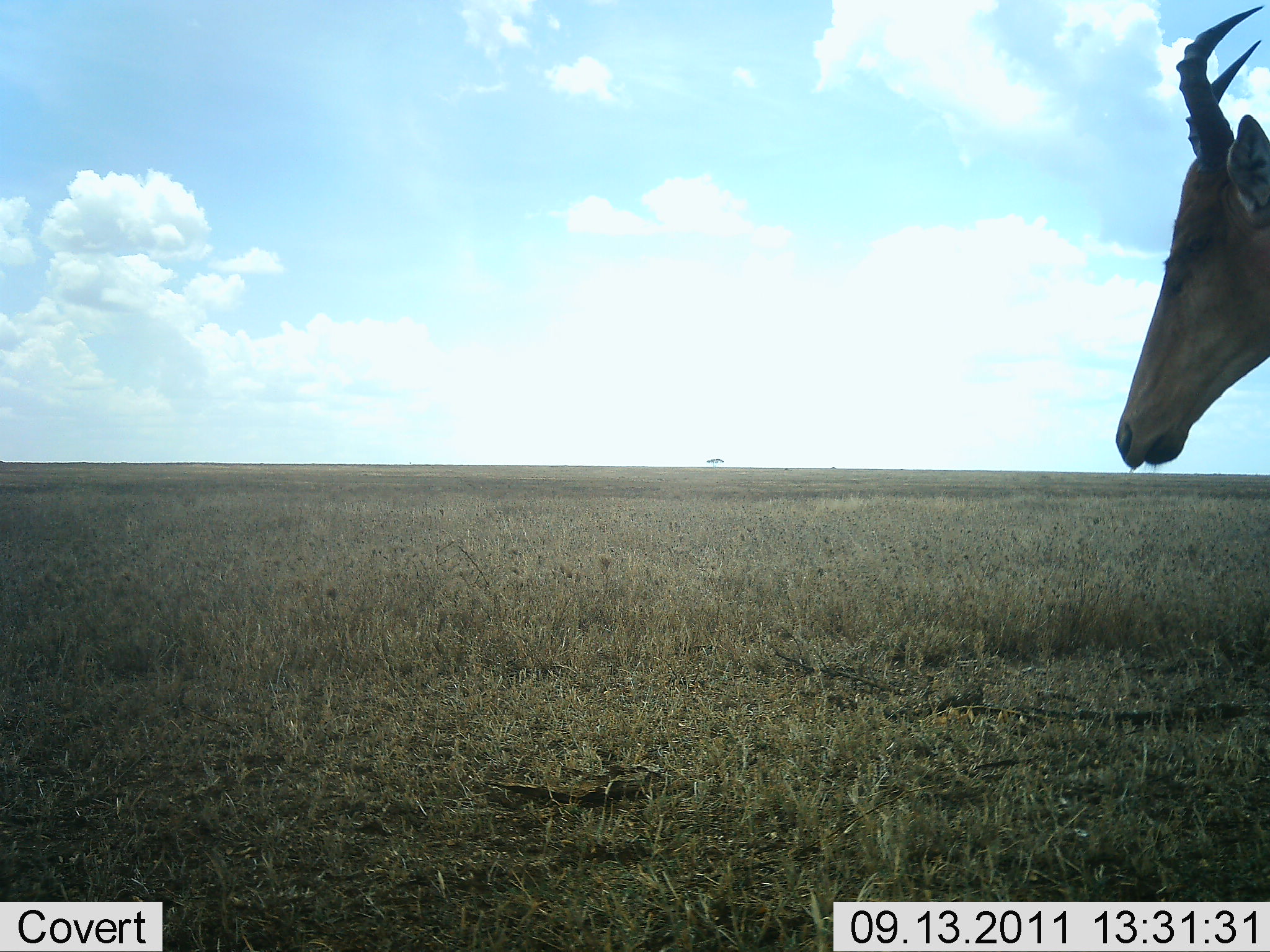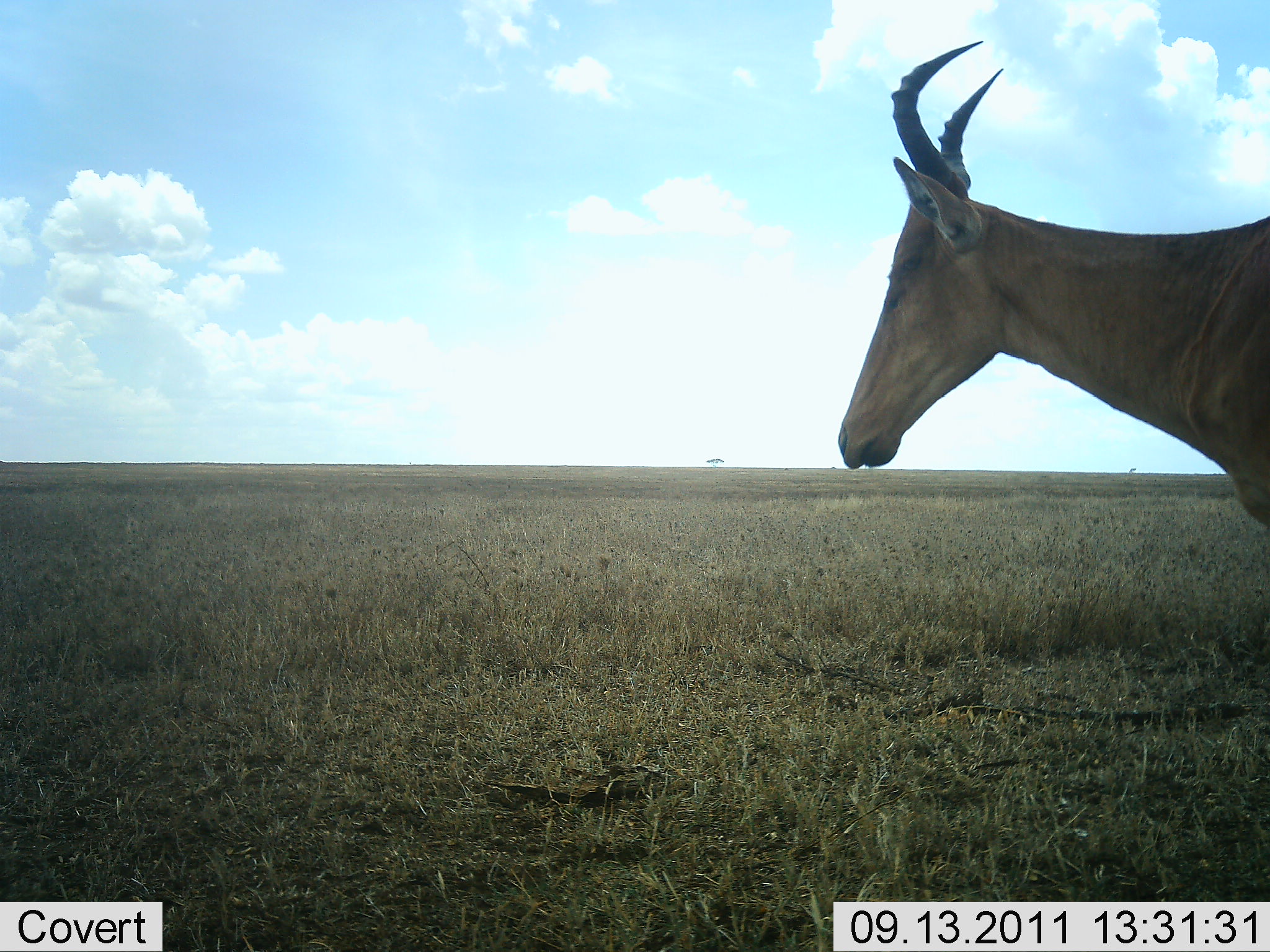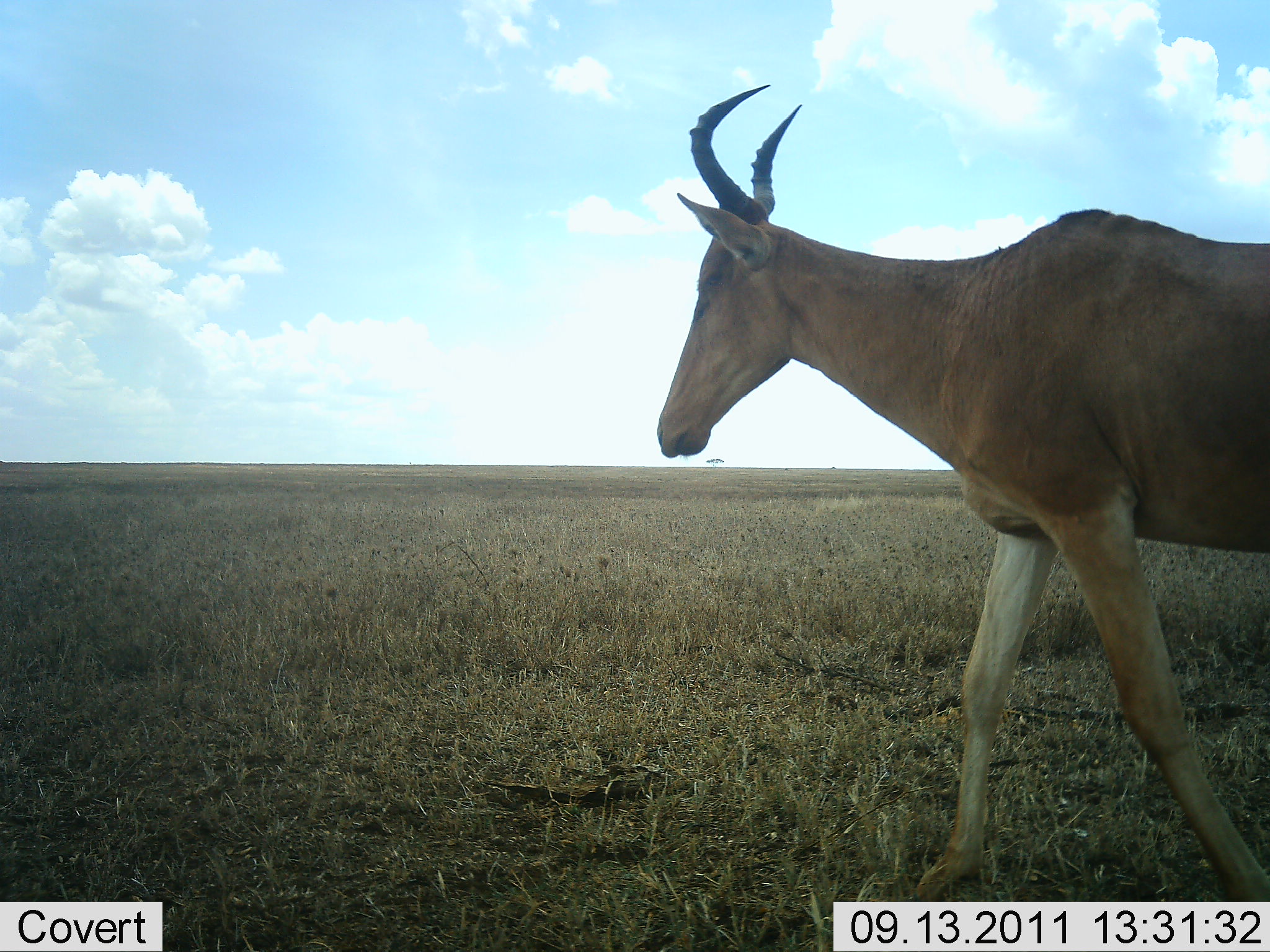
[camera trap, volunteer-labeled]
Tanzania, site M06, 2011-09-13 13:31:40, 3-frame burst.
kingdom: Animalia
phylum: Chordata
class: Mammalia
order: Artiodactyla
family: Bovidae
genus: Alcelaphus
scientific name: Alcelaphus buselaphus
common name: hartebeest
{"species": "hartebeest (Alcelaphus buselaphus)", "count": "1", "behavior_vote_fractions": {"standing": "0%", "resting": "0%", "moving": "100%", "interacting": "0%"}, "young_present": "0%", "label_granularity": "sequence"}